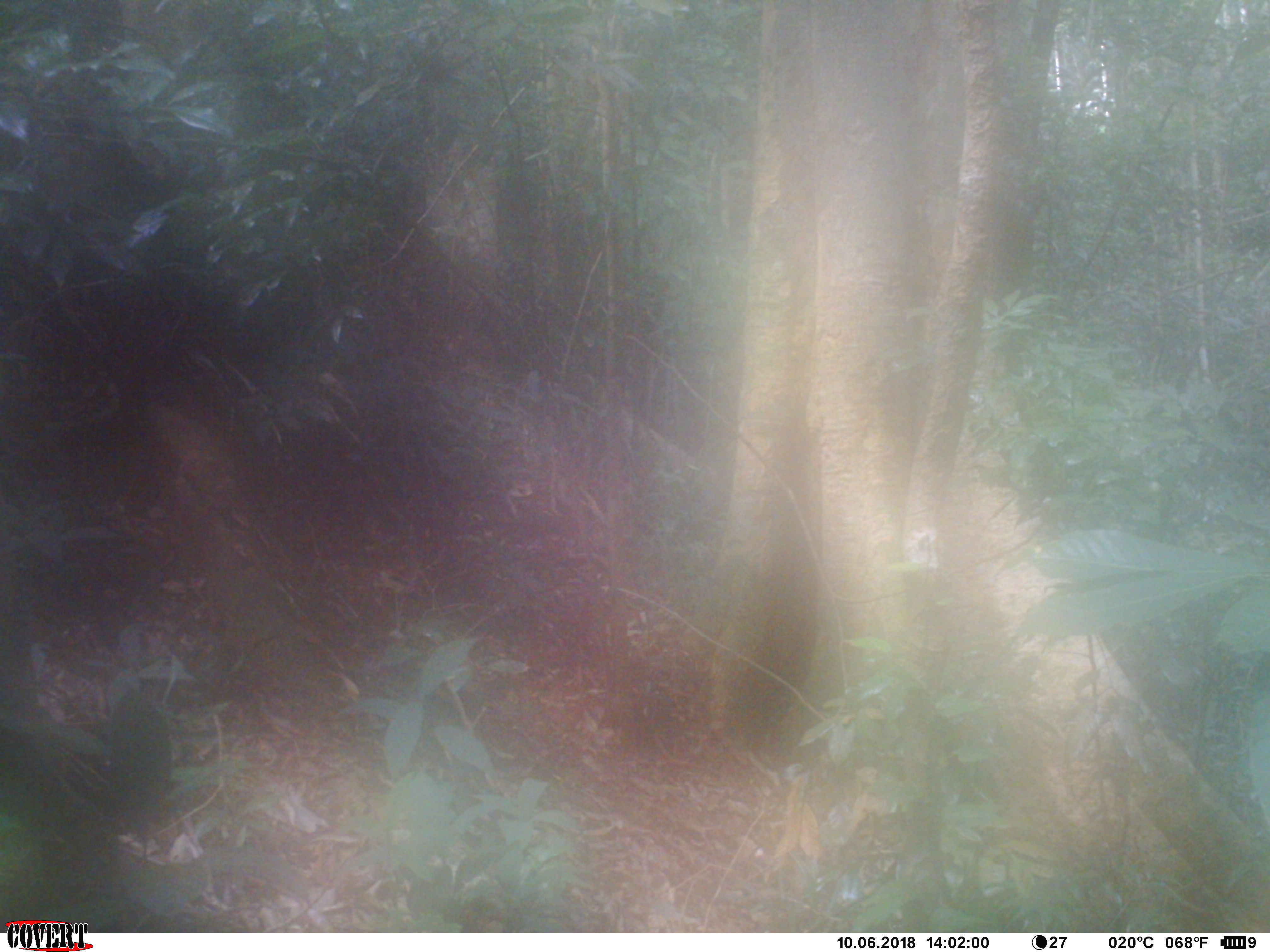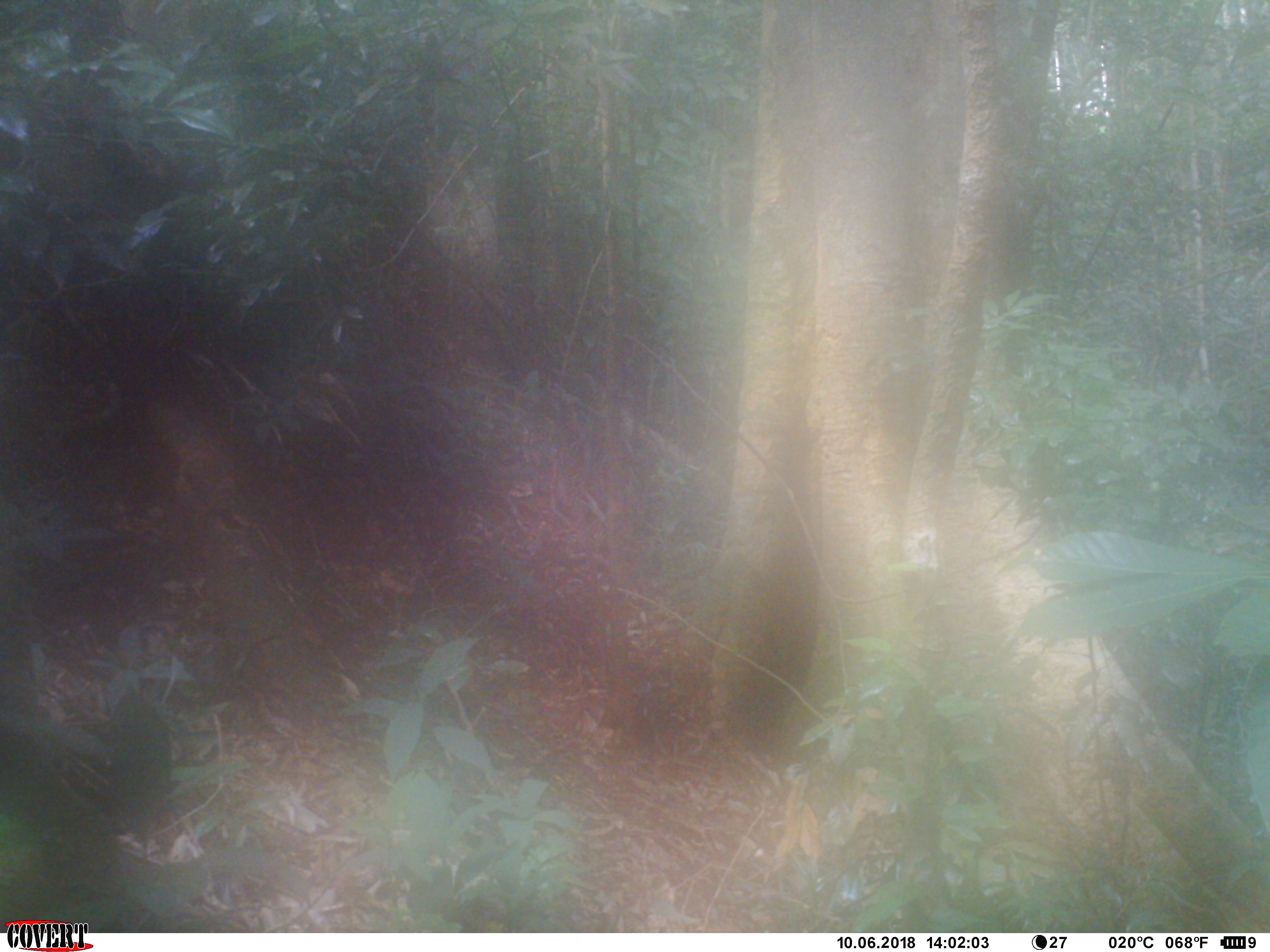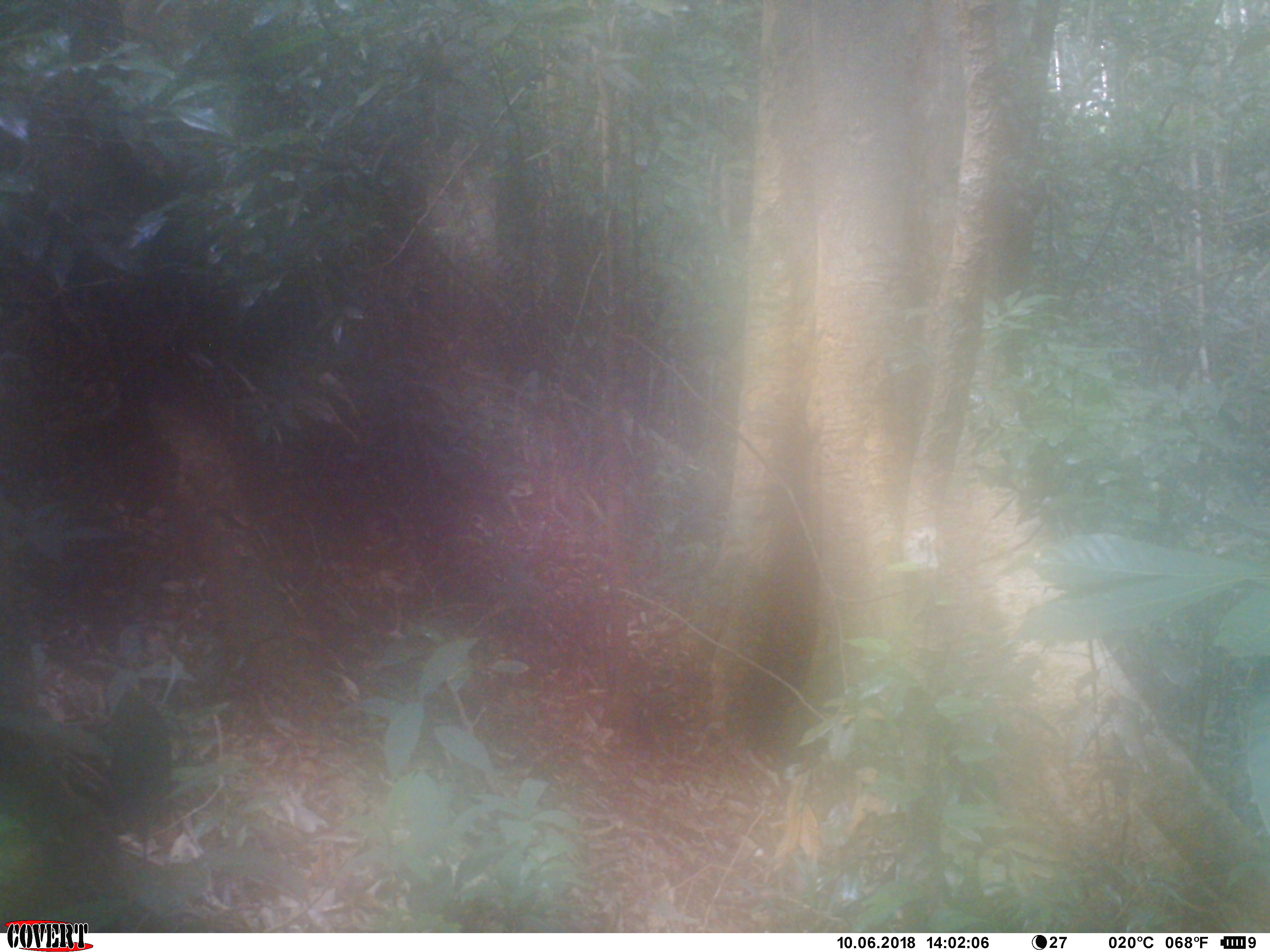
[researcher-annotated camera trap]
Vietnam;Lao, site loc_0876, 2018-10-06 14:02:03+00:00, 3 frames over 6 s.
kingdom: Animalia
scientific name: Animalia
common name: animal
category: unidentified small animal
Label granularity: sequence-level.